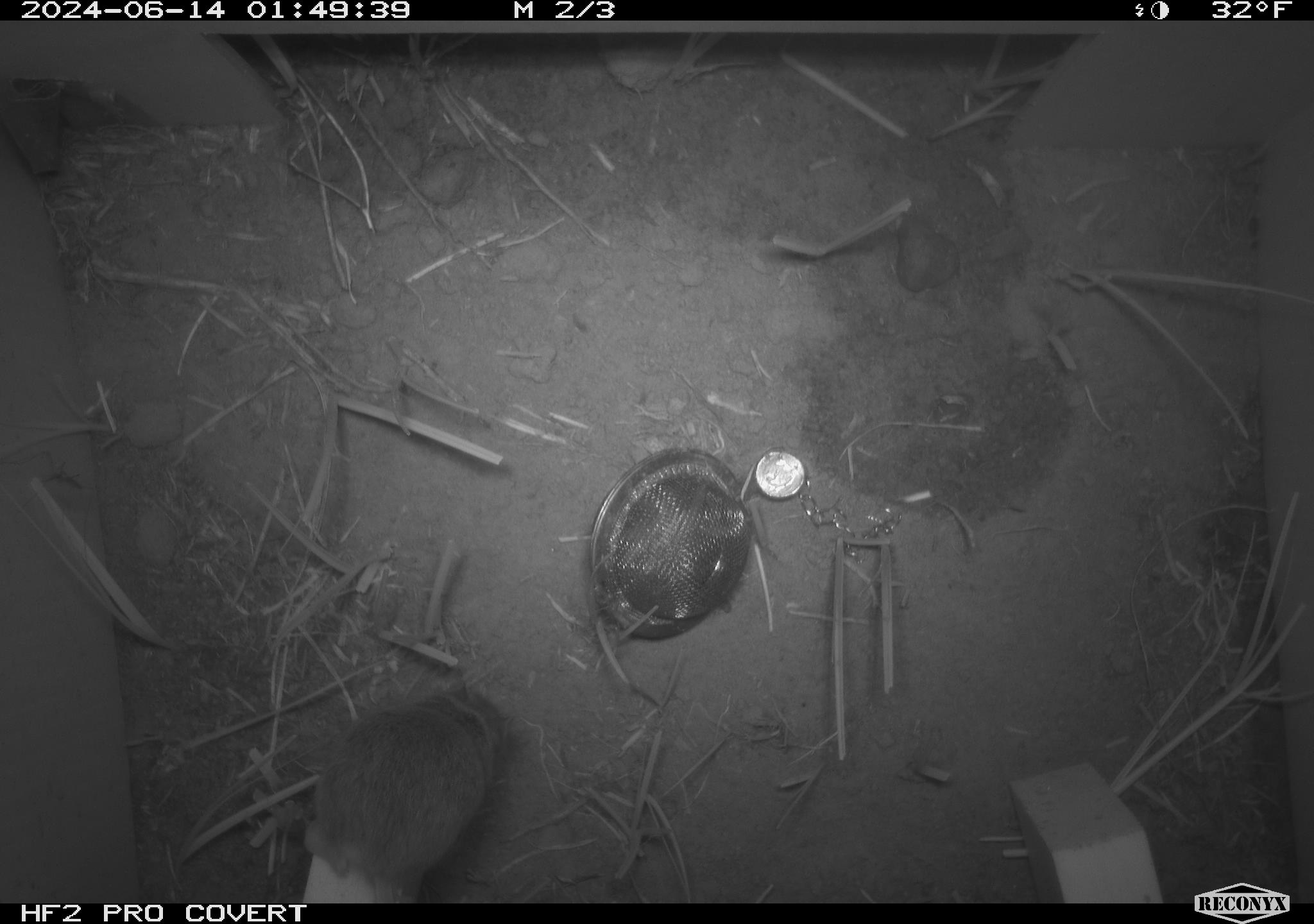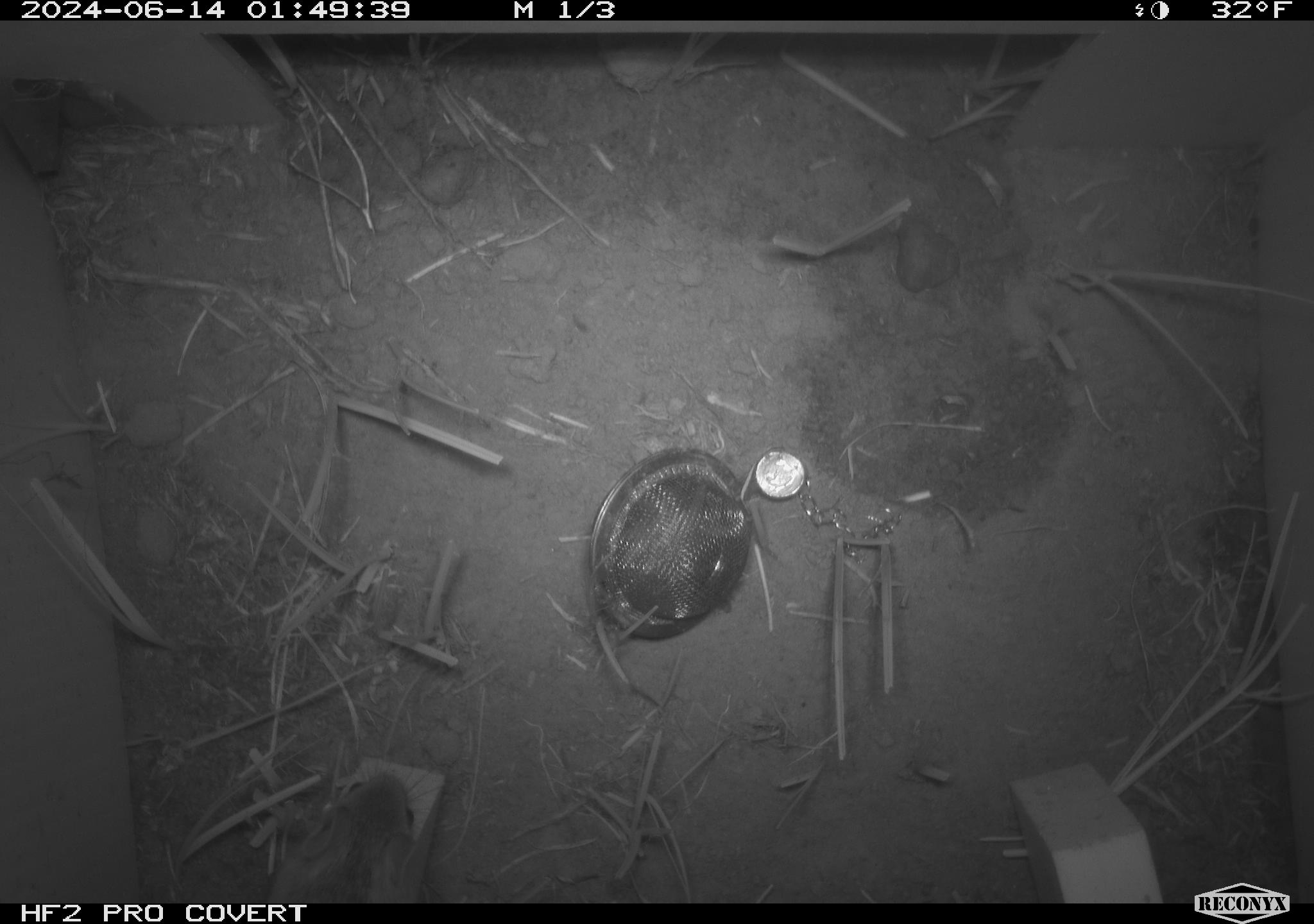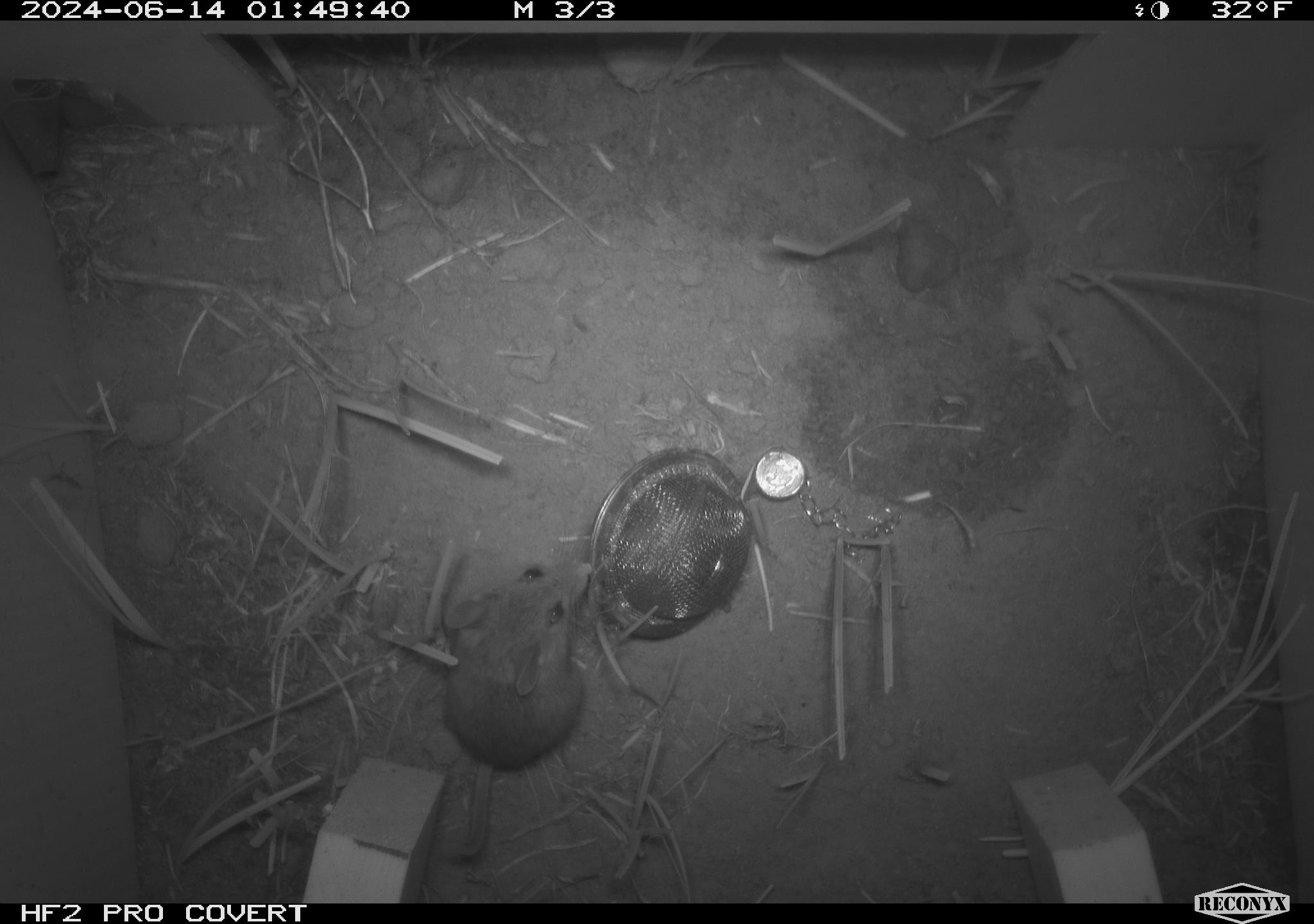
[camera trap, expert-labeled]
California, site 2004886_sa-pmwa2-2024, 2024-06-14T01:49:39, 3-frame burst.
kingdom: Animalia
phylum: Chordata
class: Mammalia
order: Rodentia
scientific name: Rodentia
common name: mouse species